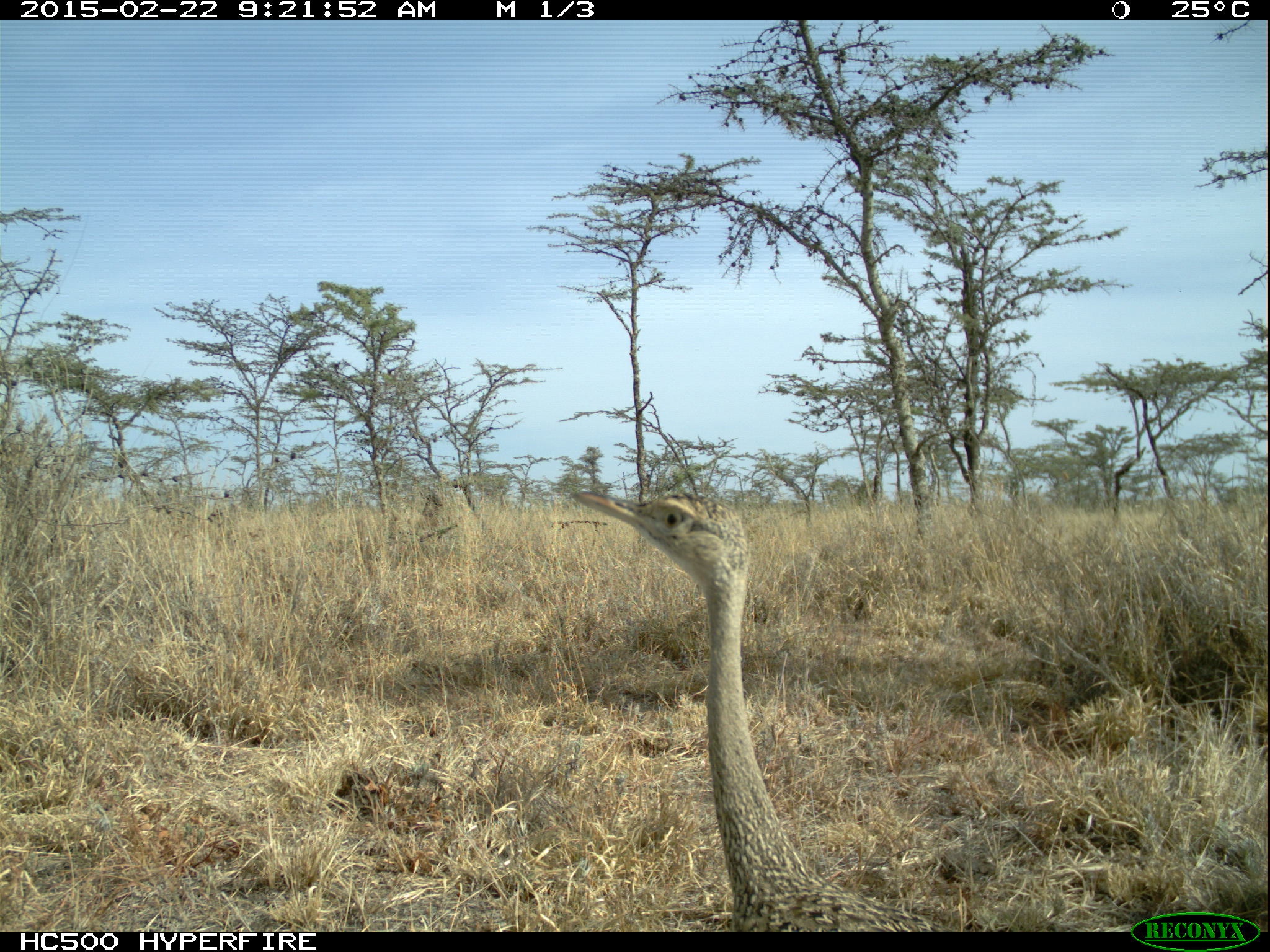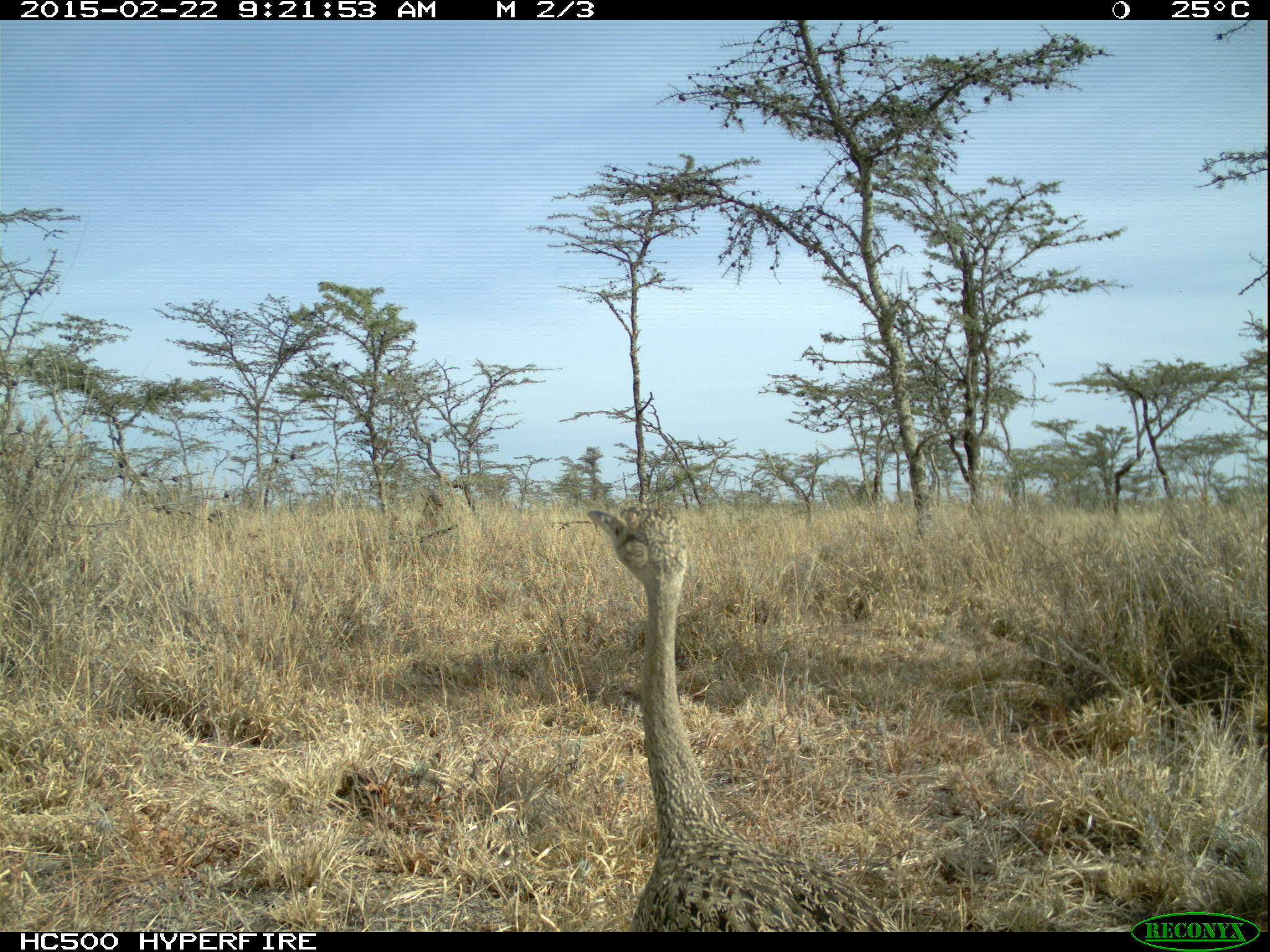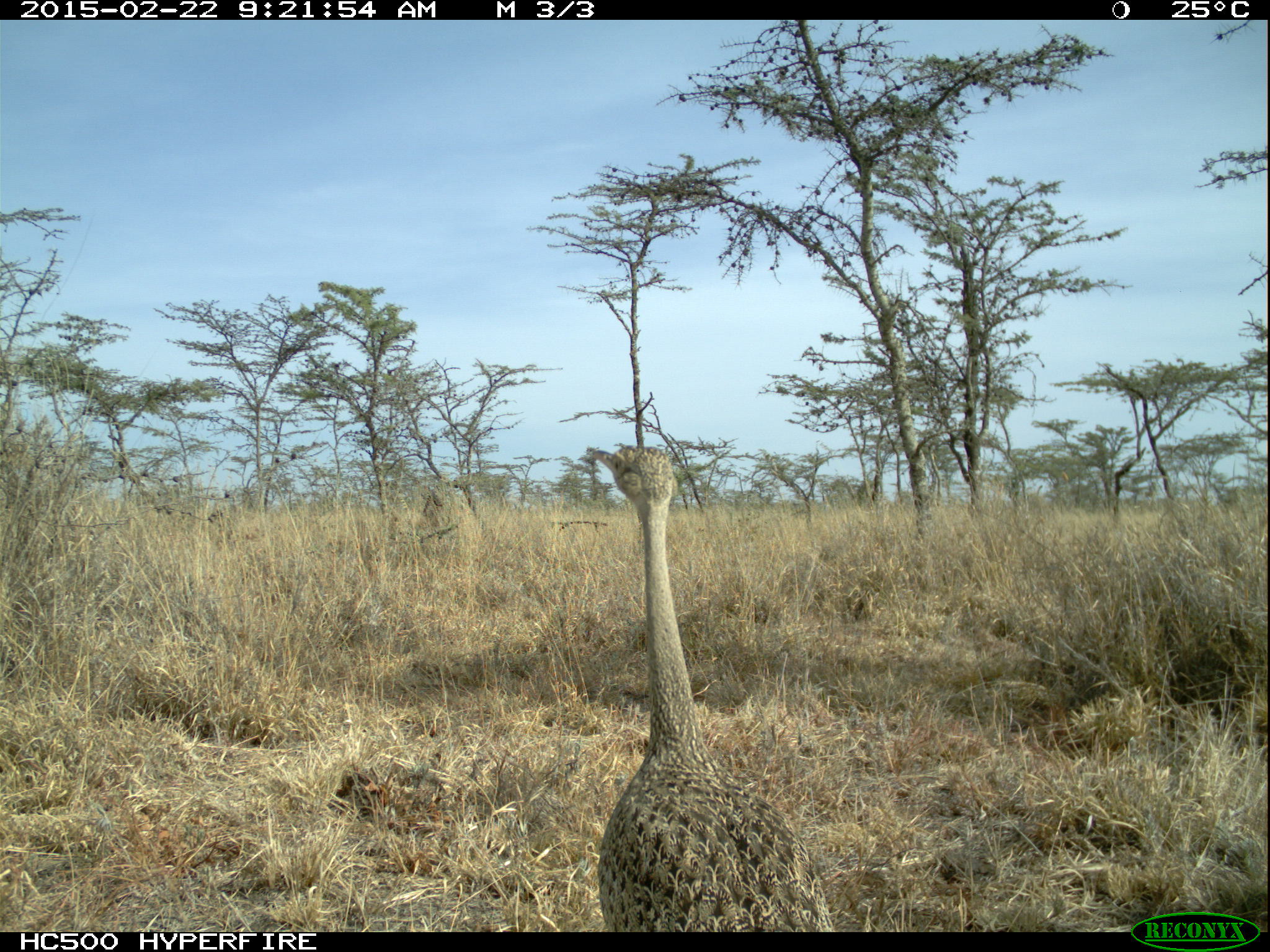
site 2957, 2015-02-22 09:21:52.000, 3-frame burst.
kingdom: Animalia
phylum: Chordata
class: Aves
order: Otidiformes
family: Otididae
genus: Lissotis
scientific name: Lissotis melanogaster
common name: black-bellied bustard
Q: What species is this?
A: Lissotis melanogaster (black-bellied bustard).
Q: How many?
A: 1.